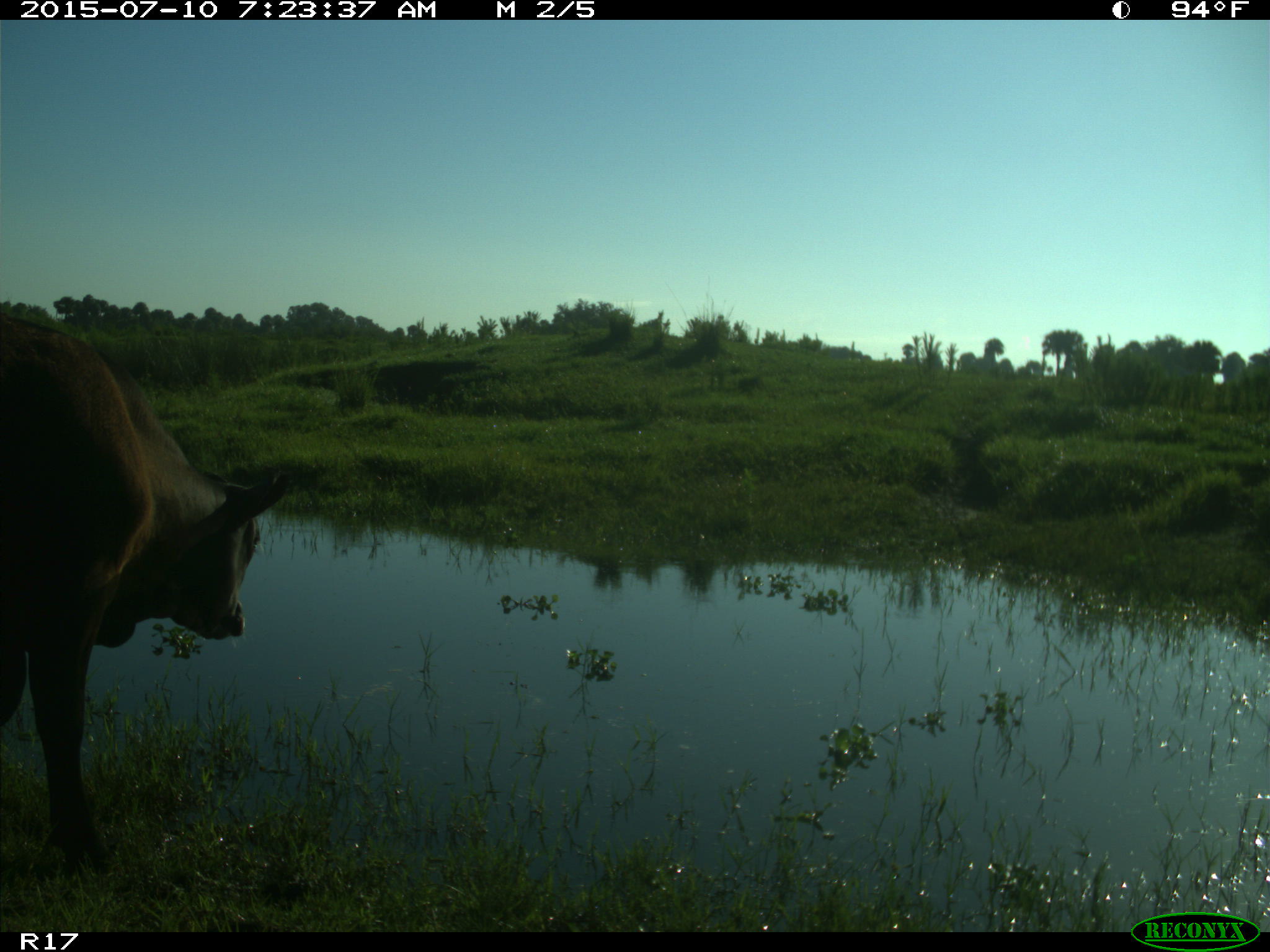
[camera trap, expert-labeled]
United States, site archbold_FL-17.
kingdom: Animalia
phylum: Chordata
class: Mammalia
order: Artiodactyla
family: Bovidae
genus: Bos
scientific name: Bos taurus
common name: domestic cow